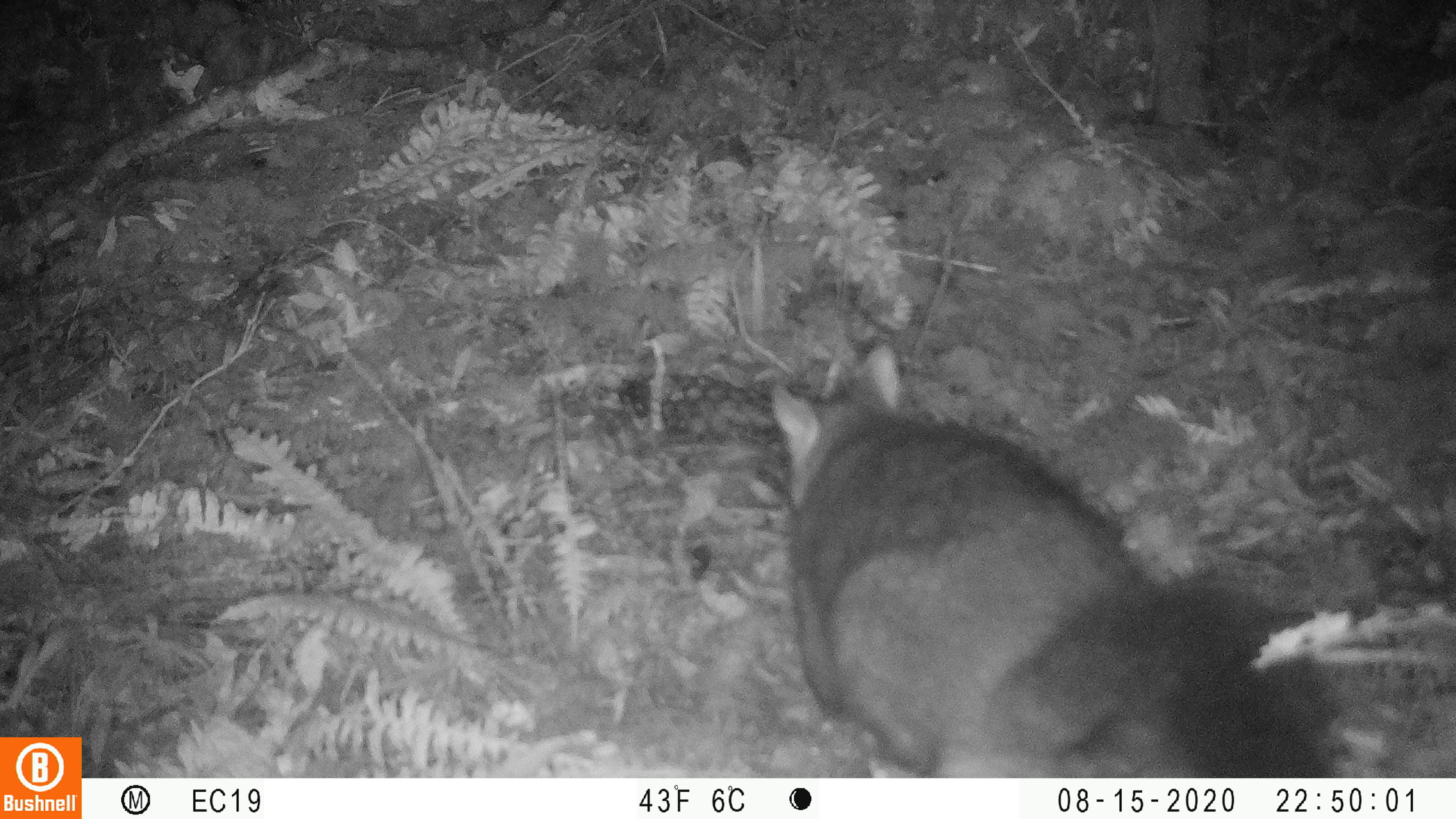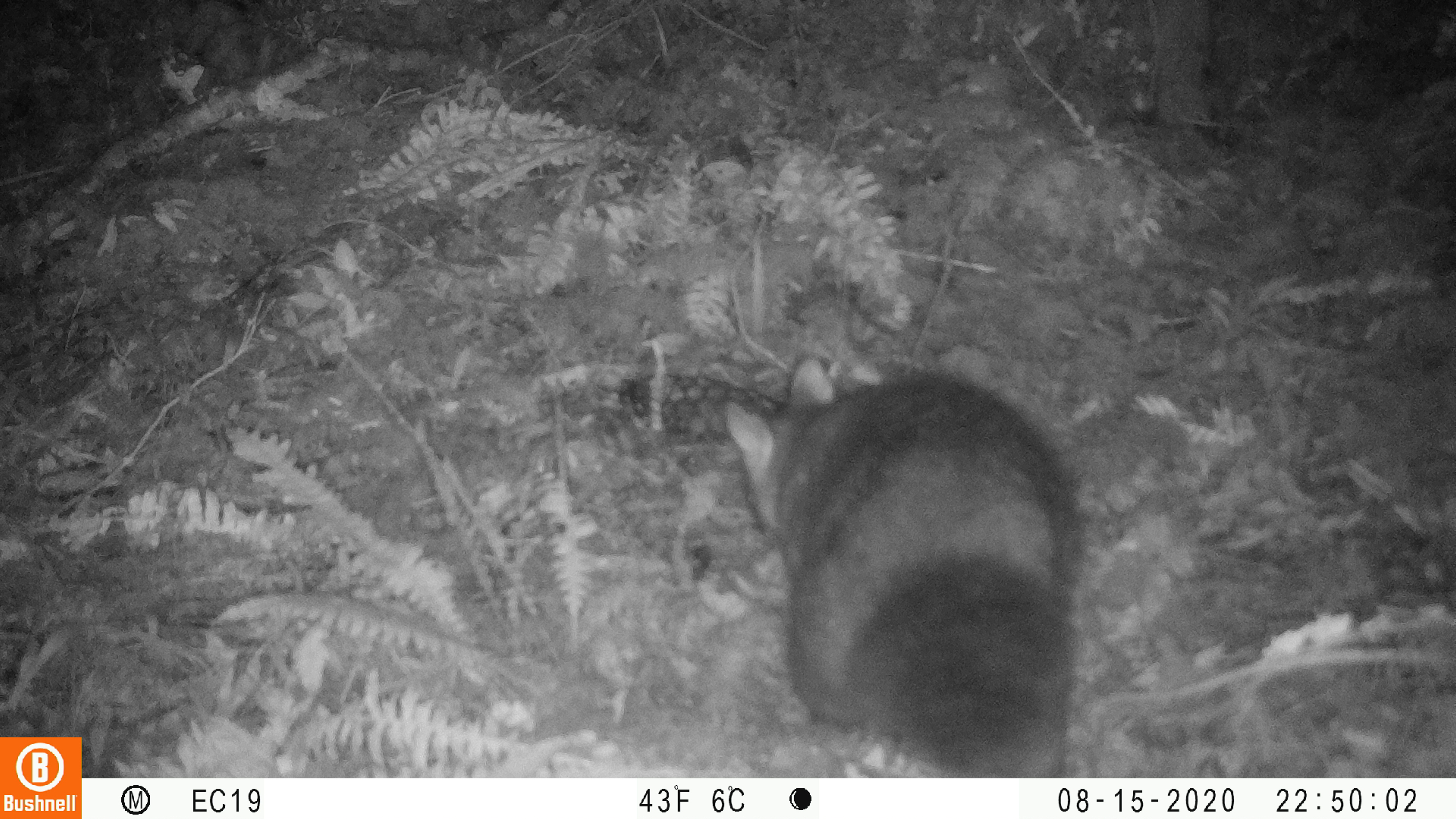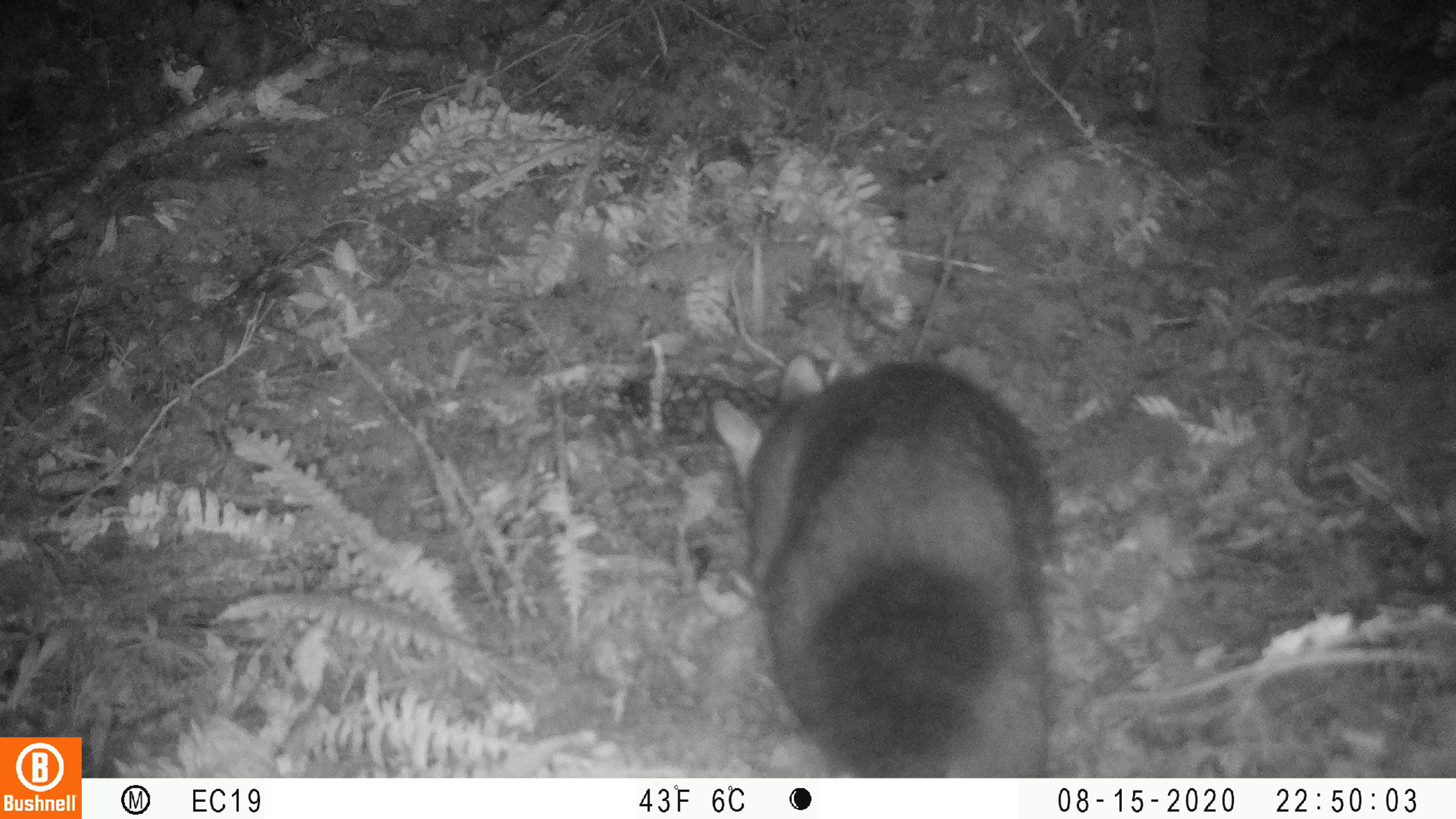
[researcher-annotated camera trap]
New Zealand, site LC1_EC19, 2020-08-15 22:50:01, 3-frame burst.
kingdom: Animalia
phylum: Chordata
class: Mammalia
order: Diprotodontia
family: Phalangeridae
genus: Trichosurus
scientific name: Trichosurus vulpecula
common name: common brushtail possum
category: possum